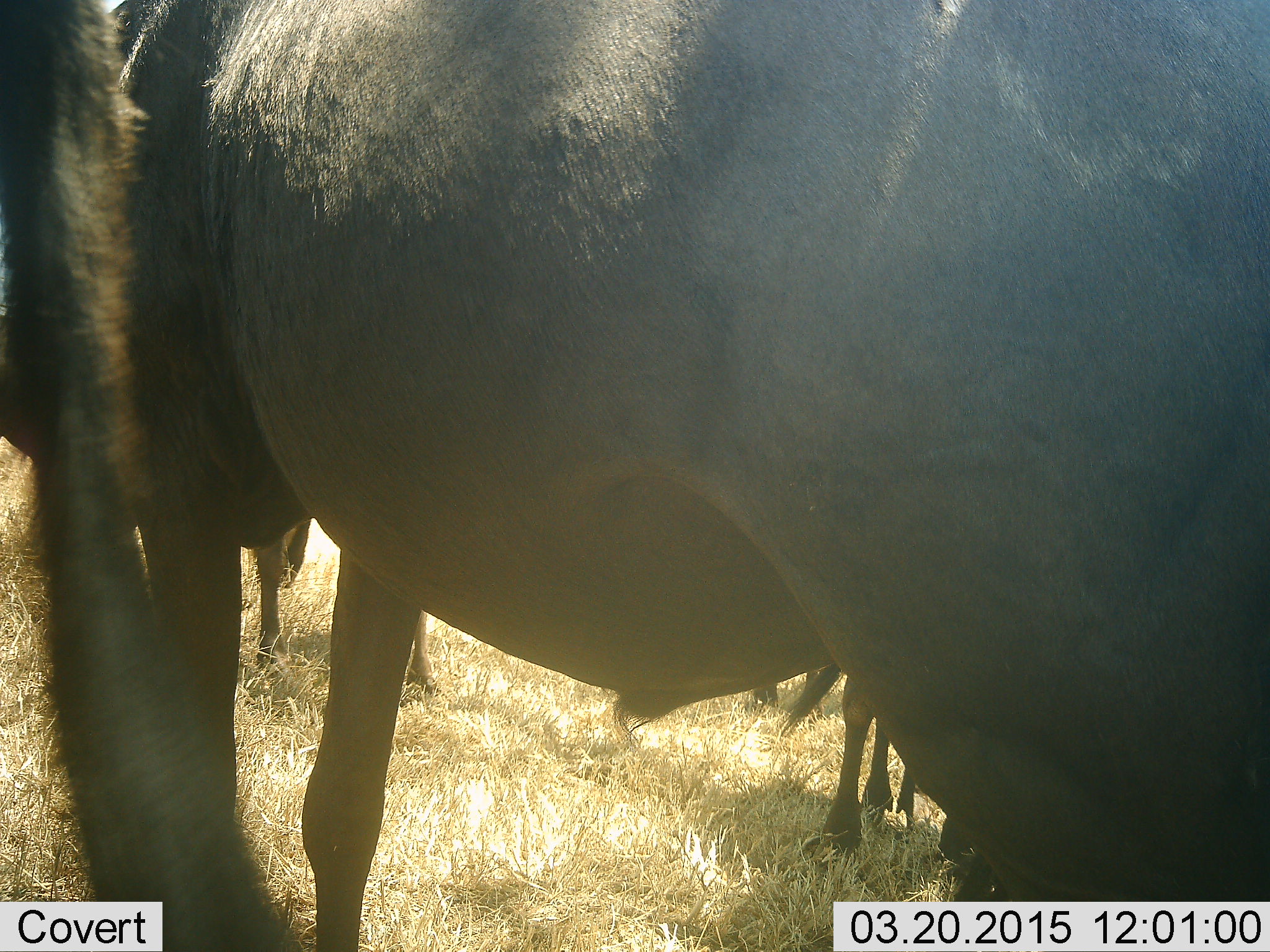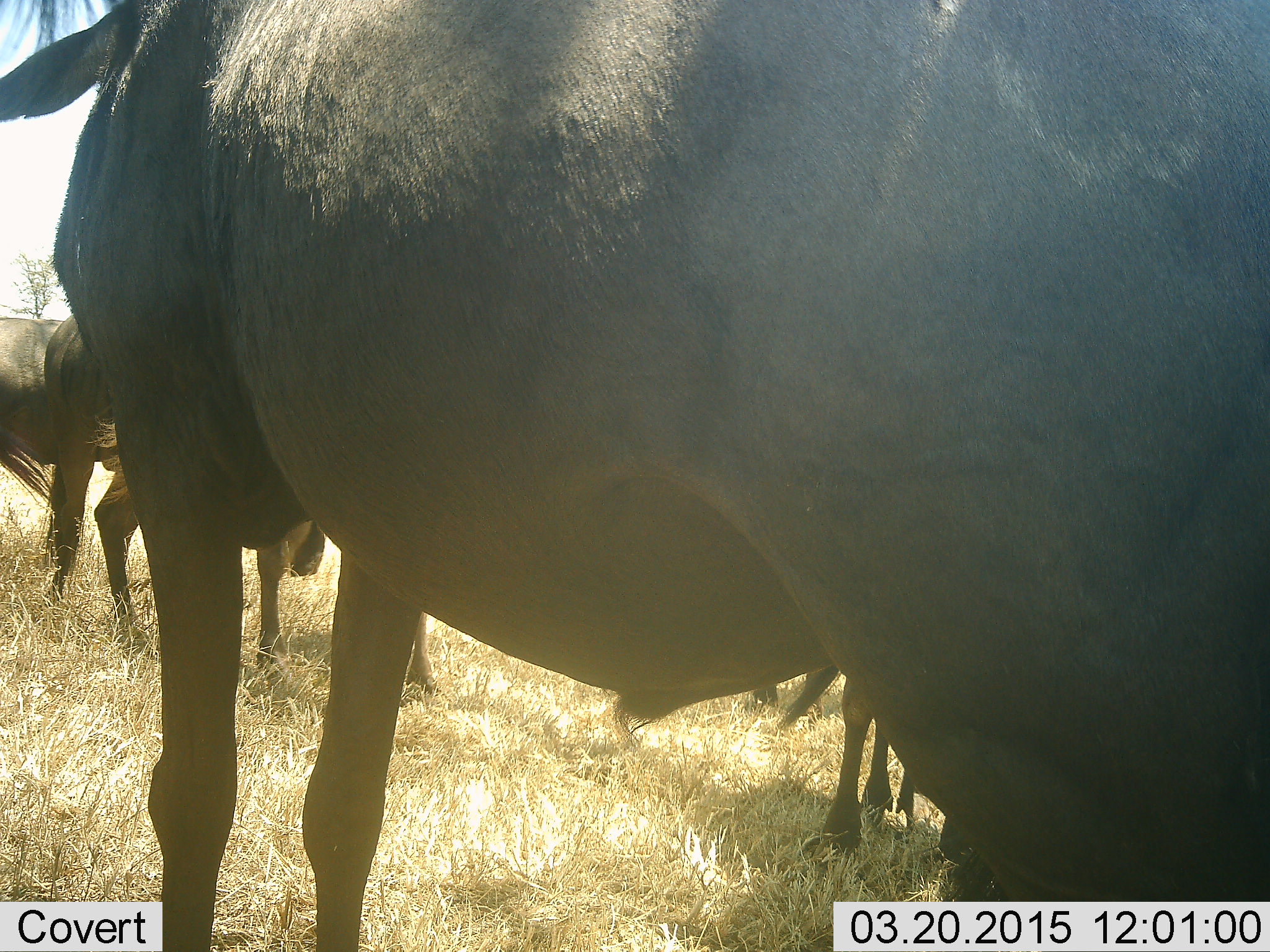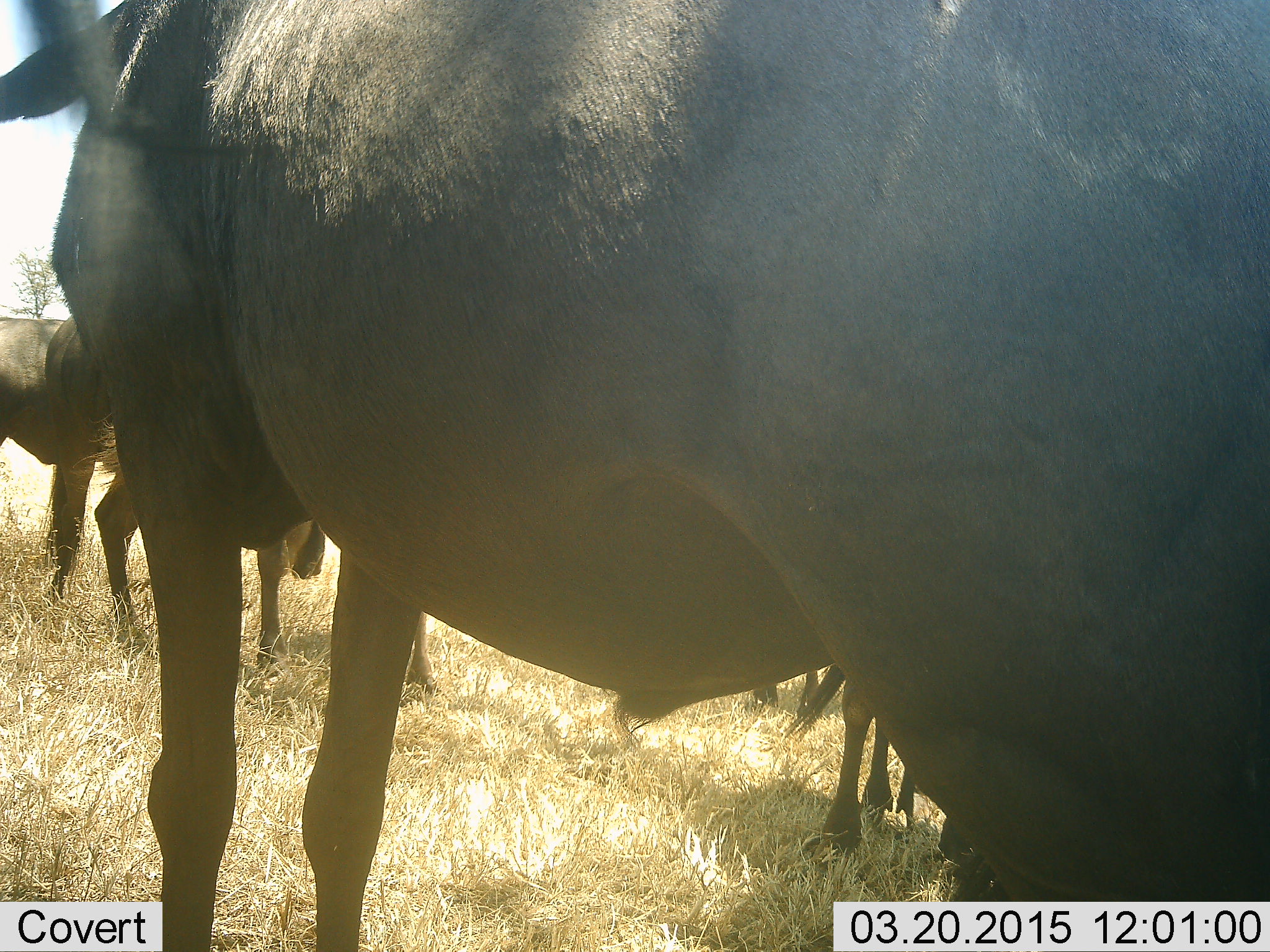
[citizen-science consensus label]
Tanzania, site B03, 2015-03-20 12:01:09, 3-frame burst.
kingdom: Animalia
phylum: Chordata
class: Mammalia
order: Artiodactyla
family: Bovidae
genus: Connochaetes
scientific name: Connochaetes taurinus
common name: blue wildebeest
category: wildebeest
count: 4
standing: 90%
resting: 0%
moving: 10%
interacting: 0%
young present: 10%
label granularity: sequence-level